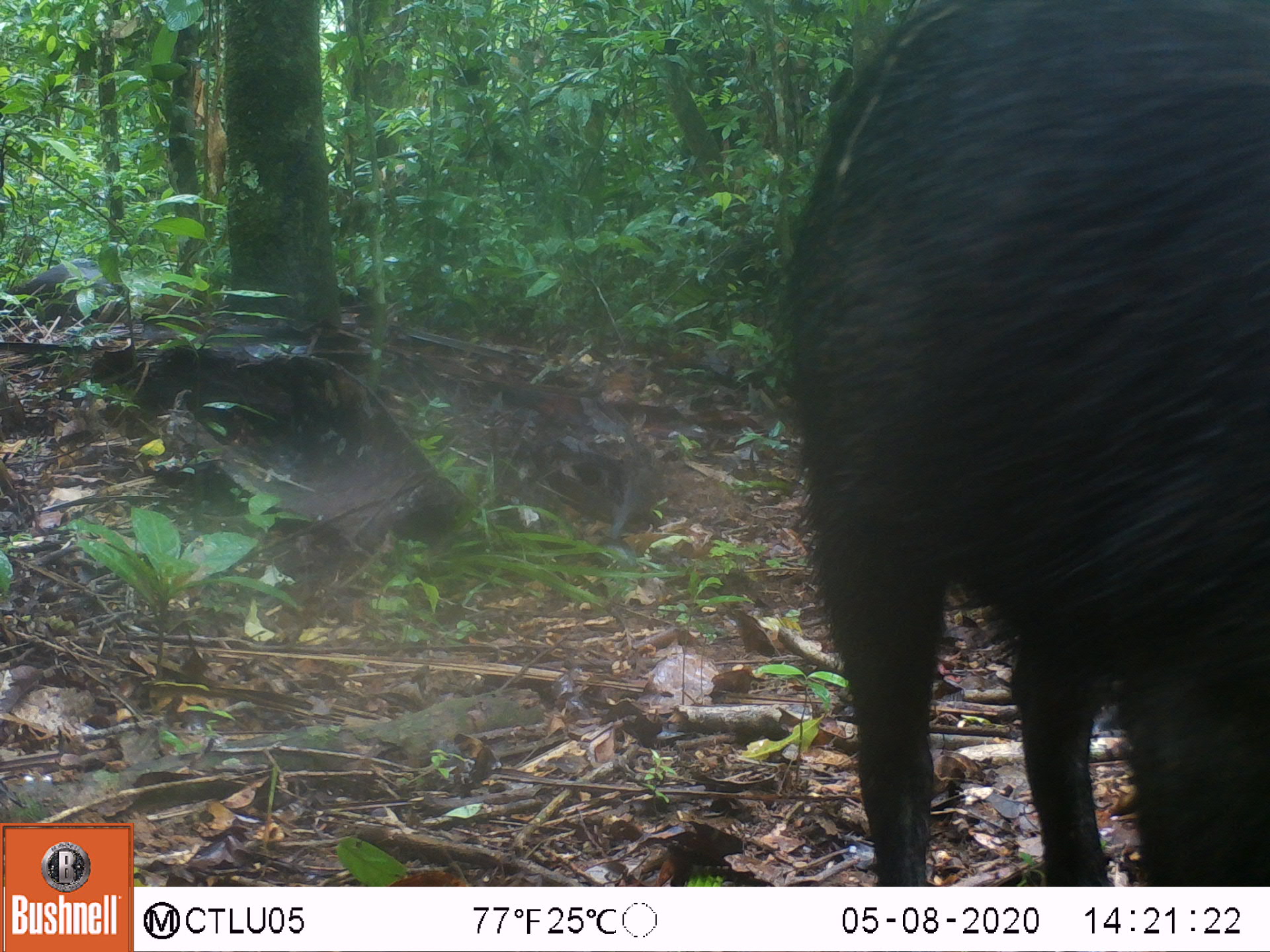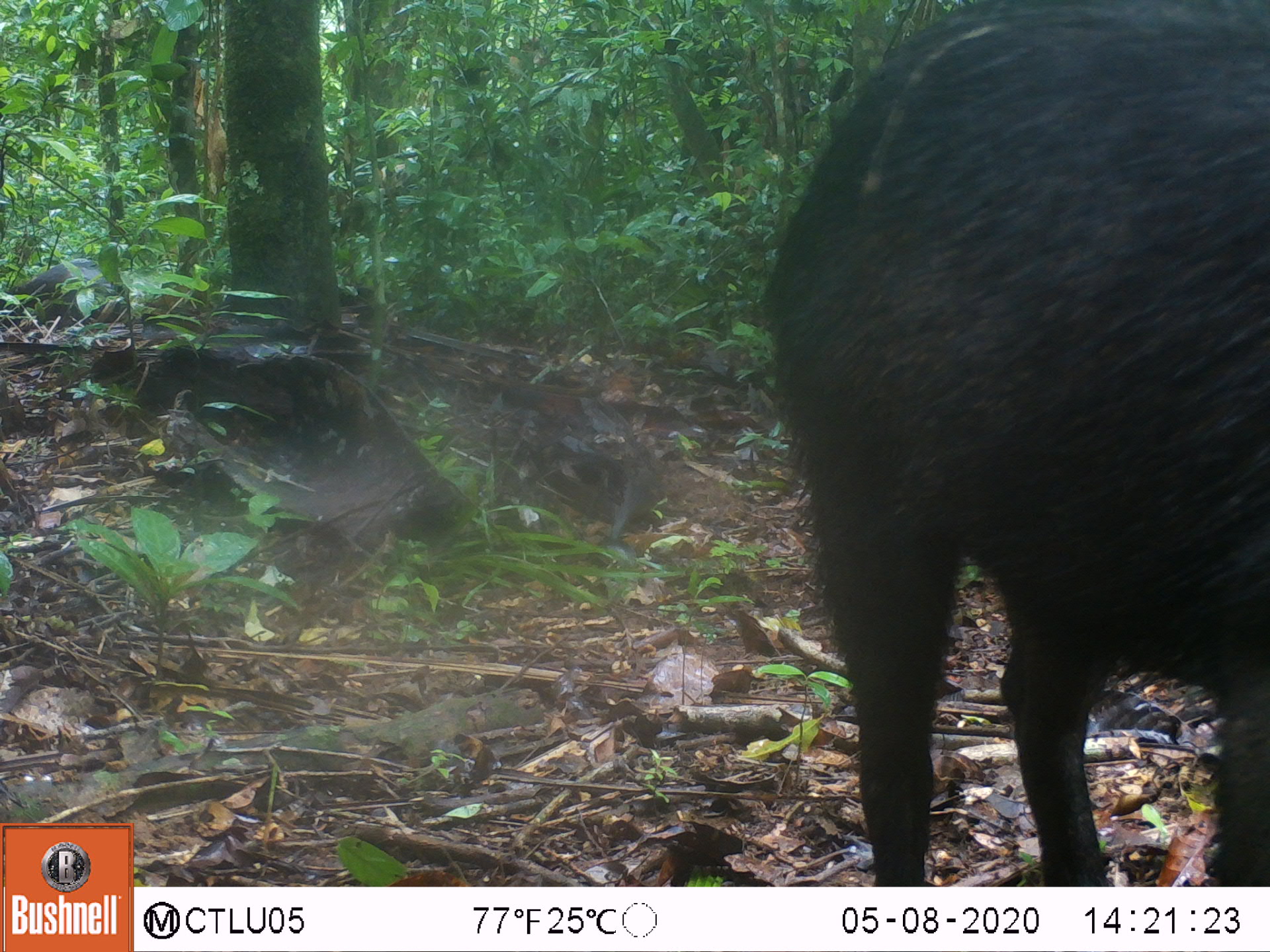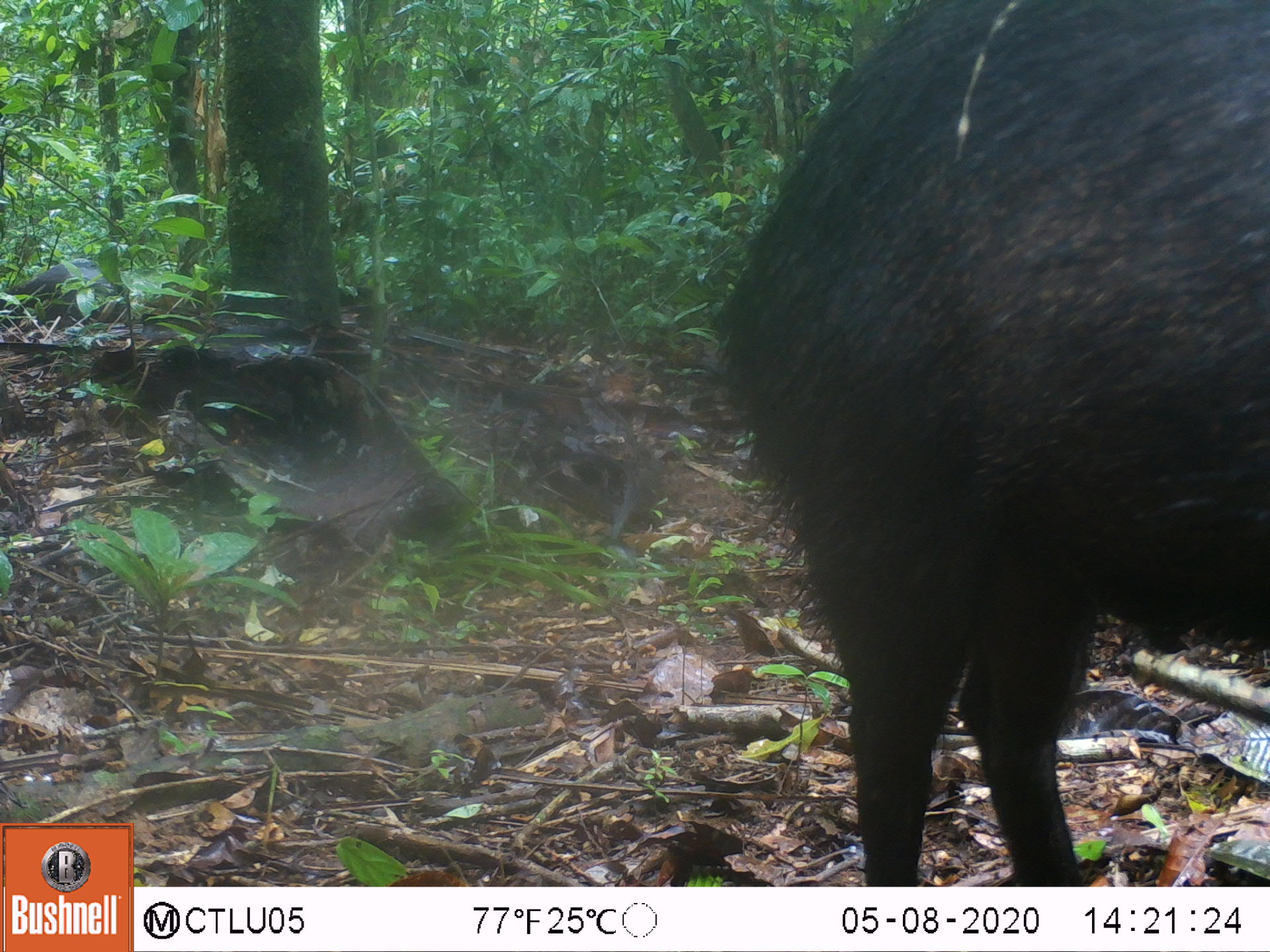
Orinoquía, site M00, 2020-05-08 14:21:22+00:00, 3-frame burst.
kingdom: Animalia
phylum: Chordata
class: Mammalia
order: Artiodactyla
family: Tayassuidae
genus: Tayassu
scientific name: Tayassu pecari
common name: white-lipped peccary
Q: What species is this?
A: White-lipped peccary (Tayassu pecari).